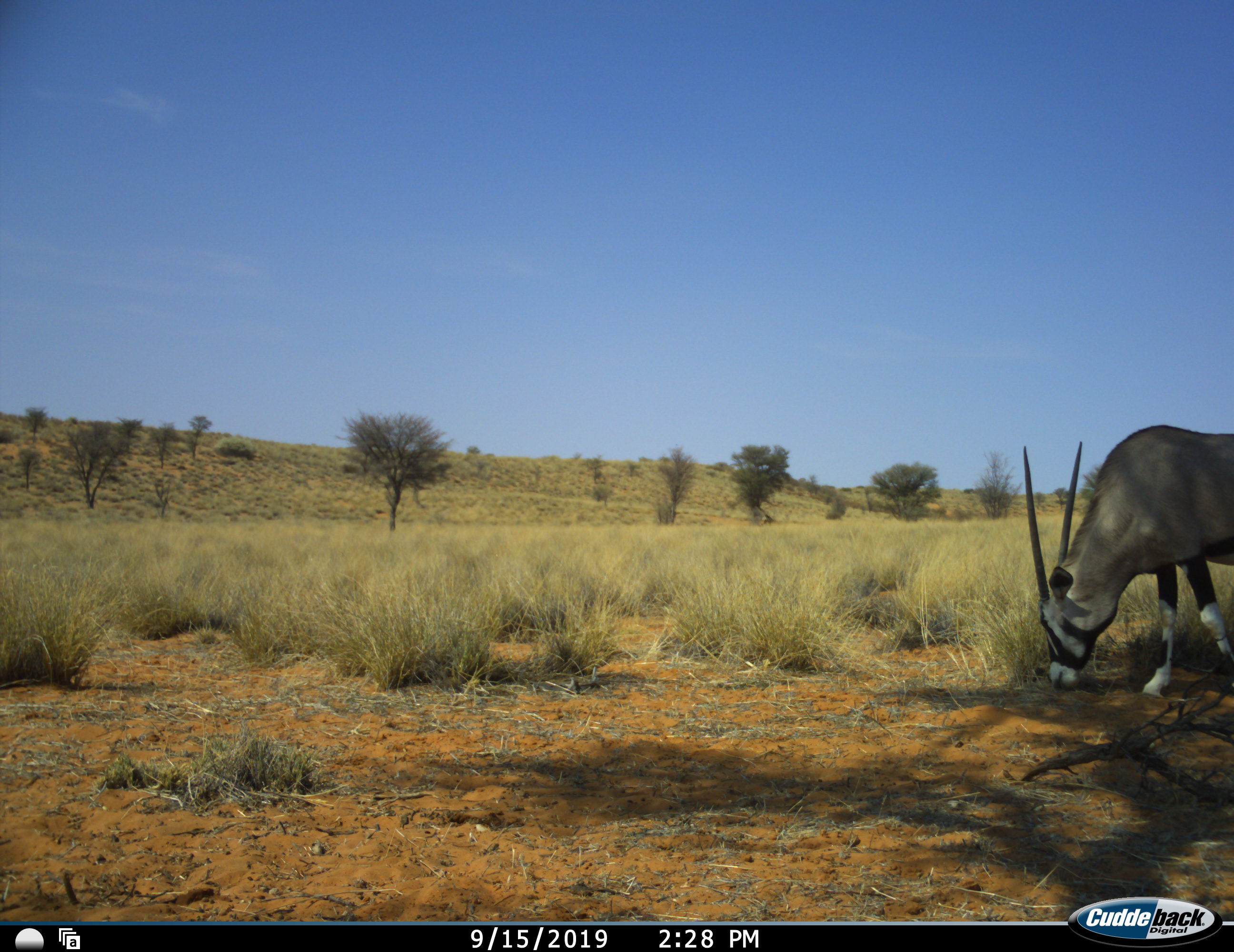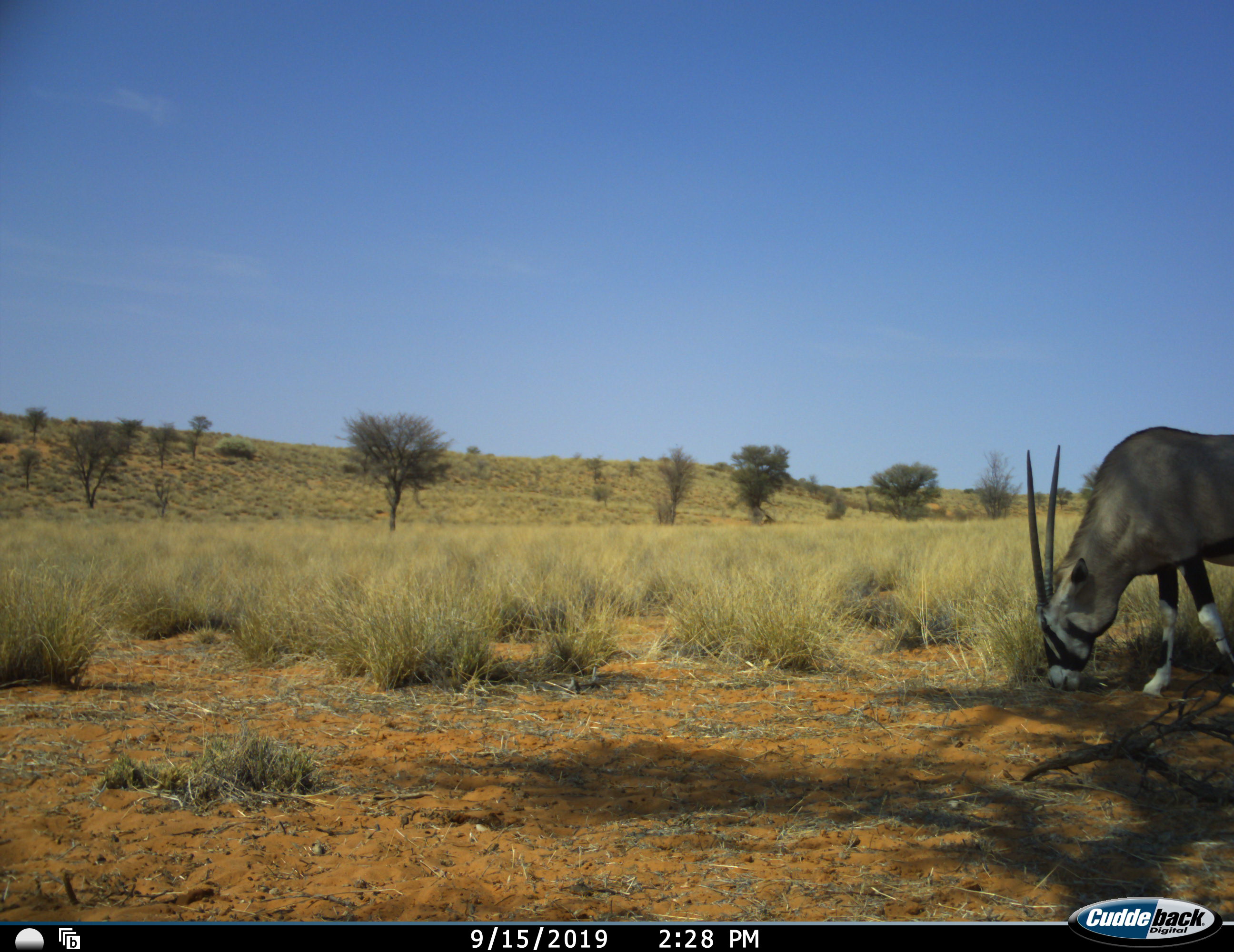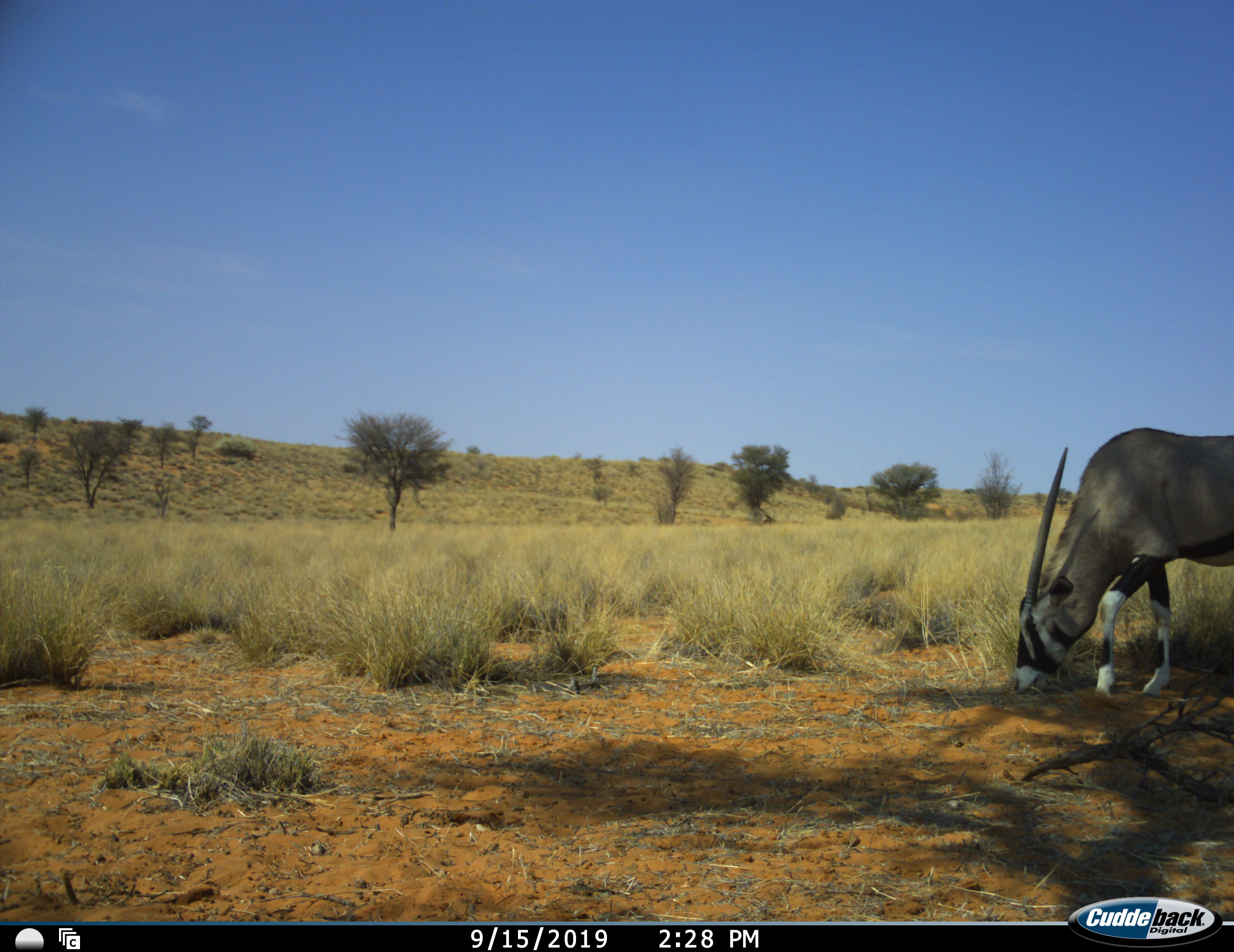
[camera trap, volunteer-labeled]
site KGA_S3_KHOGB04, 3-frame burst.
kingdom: Animalia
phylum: Chordata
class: Mammalia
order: Artiodactyla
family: Bovidae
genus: Oryx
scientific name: Oryx gazella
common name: gemsbok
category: oryx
Oryx (gemsbok) (Oryx gazella), count 1. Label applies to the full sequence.